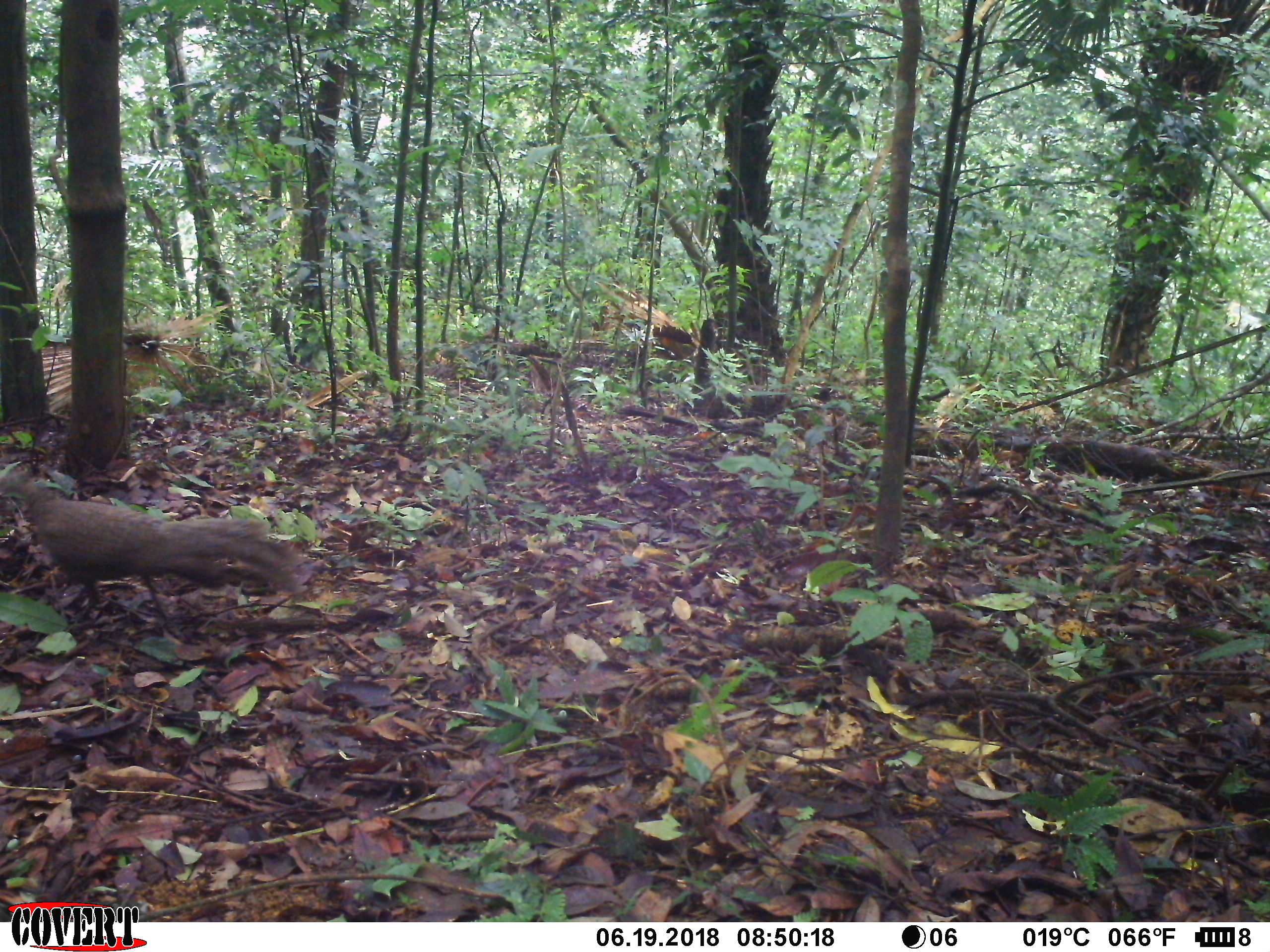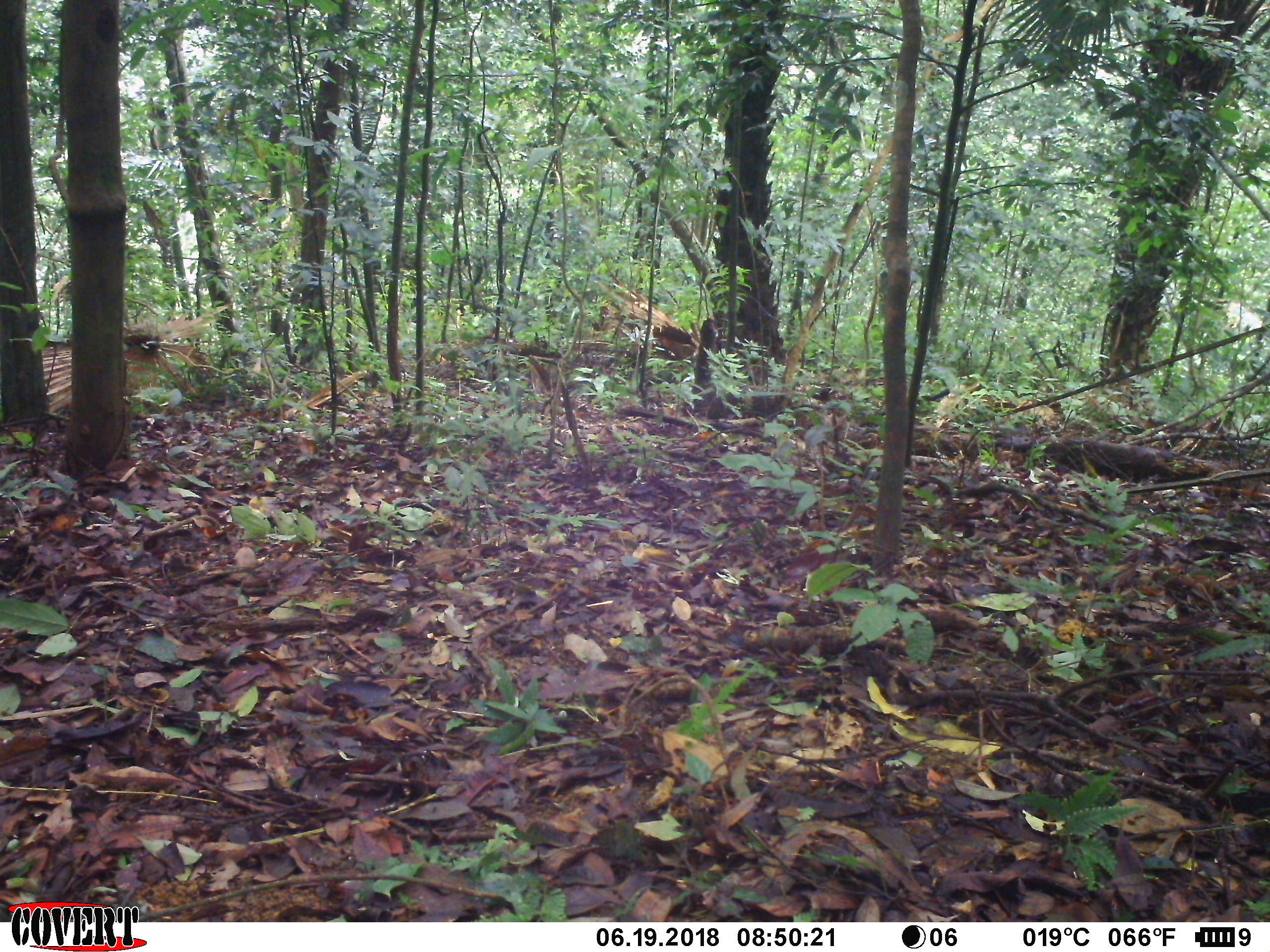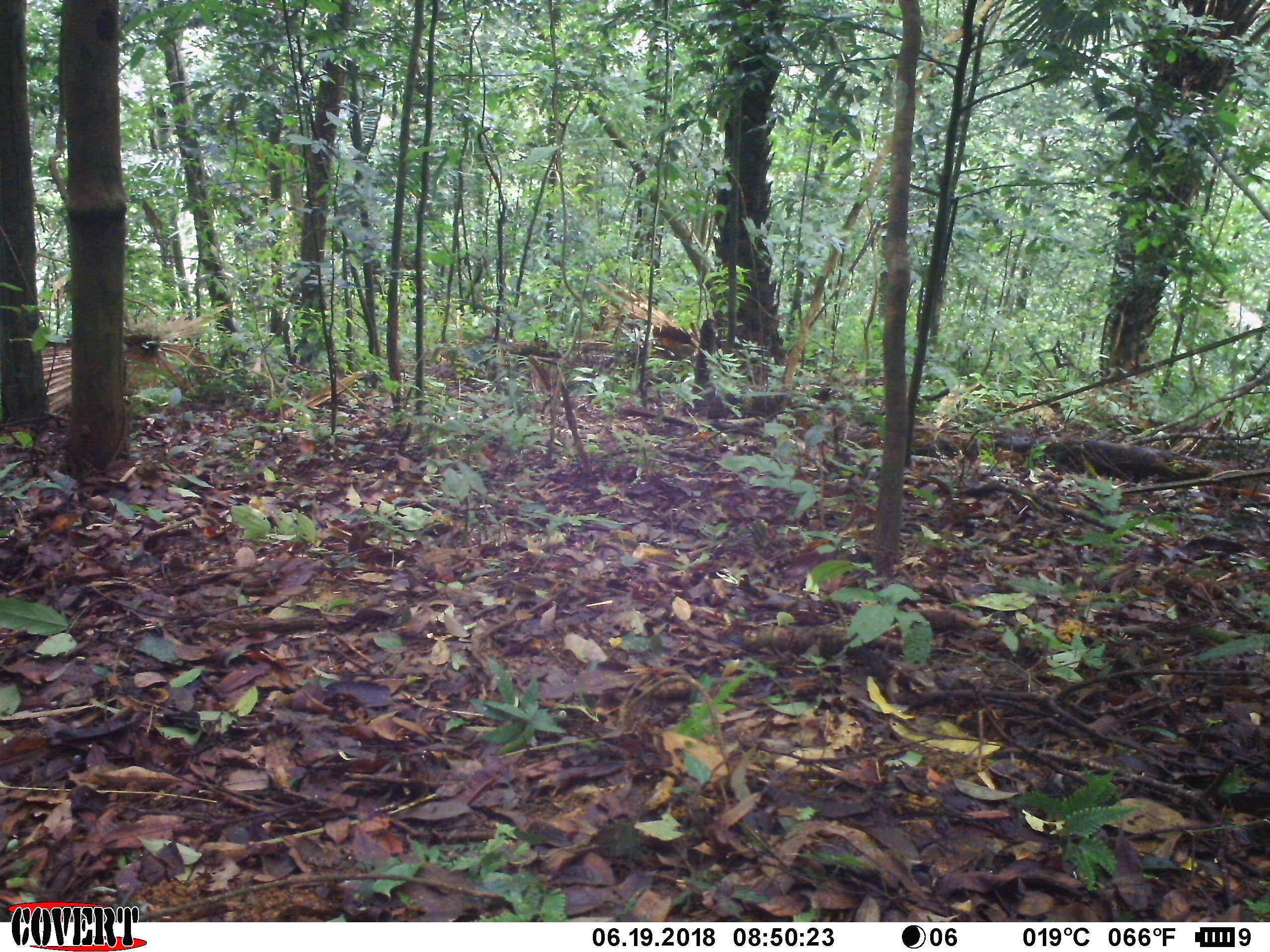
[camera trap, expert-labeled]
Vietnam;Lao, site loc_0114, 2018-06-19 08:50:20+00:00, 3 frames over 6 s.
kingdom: Animalia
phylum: Chordata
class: Aves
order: Galliformes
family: Phasianidae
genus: Polyplectron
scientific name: Polyplectron bicalcaratum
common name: gray peacock-pheasant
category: grey peacock pheasant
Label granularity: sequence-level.